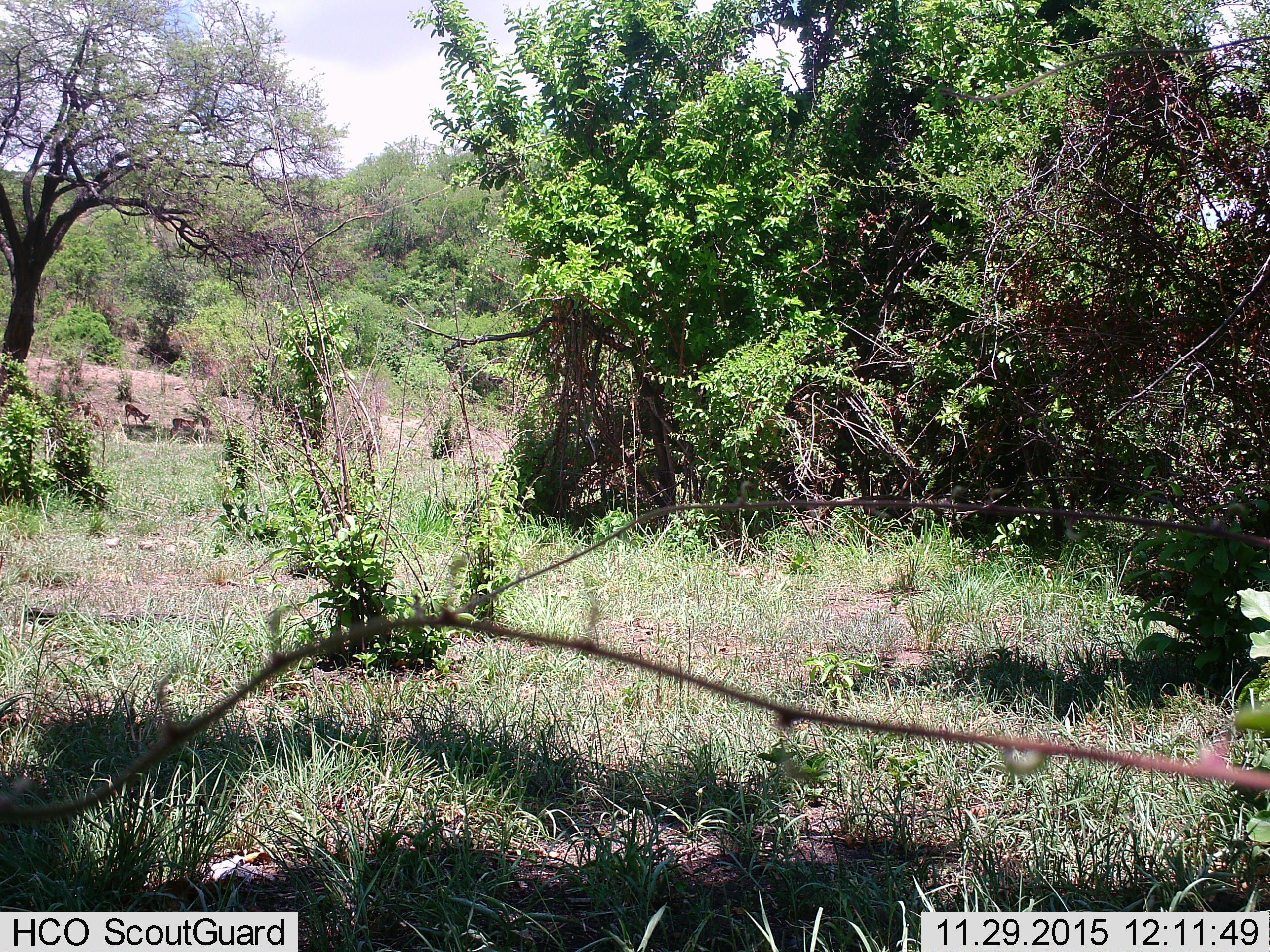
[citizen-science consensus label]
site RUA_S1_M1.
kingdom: Animalia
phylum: Chordata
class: Mammalia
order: Artiodactyla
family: Bovidae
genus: Aepyceros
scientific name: Aepyceros melampus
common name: impala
Impala (Aepyceros melampus), count 5. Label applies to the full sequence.